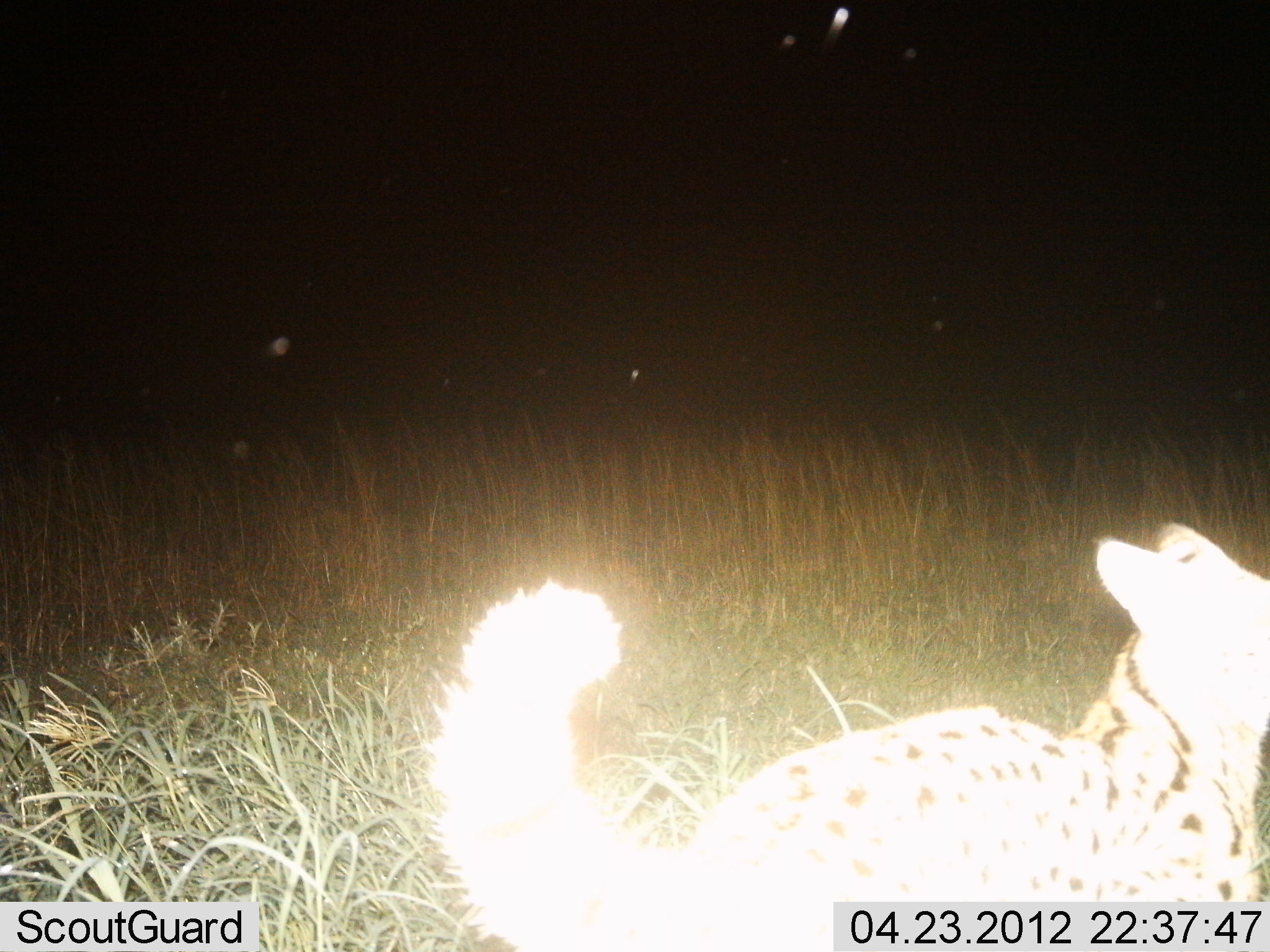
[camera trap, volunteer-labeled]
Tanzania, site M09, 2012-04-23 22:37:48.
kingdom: Animalia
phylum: Chordata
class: Mammalia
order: Carnivora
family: Felidae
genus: Leptailurus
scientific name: Leptailurus serval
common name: serval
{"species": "serval (Leptailurus serval)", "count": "1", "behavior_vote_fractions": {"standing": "45%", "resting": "14%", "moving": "36%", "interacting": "5%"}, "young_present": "0%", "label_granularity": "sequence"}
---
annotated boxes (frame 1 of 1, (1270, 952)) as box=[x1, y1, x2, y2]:
animal: box=[422, 516, 1270, 948]